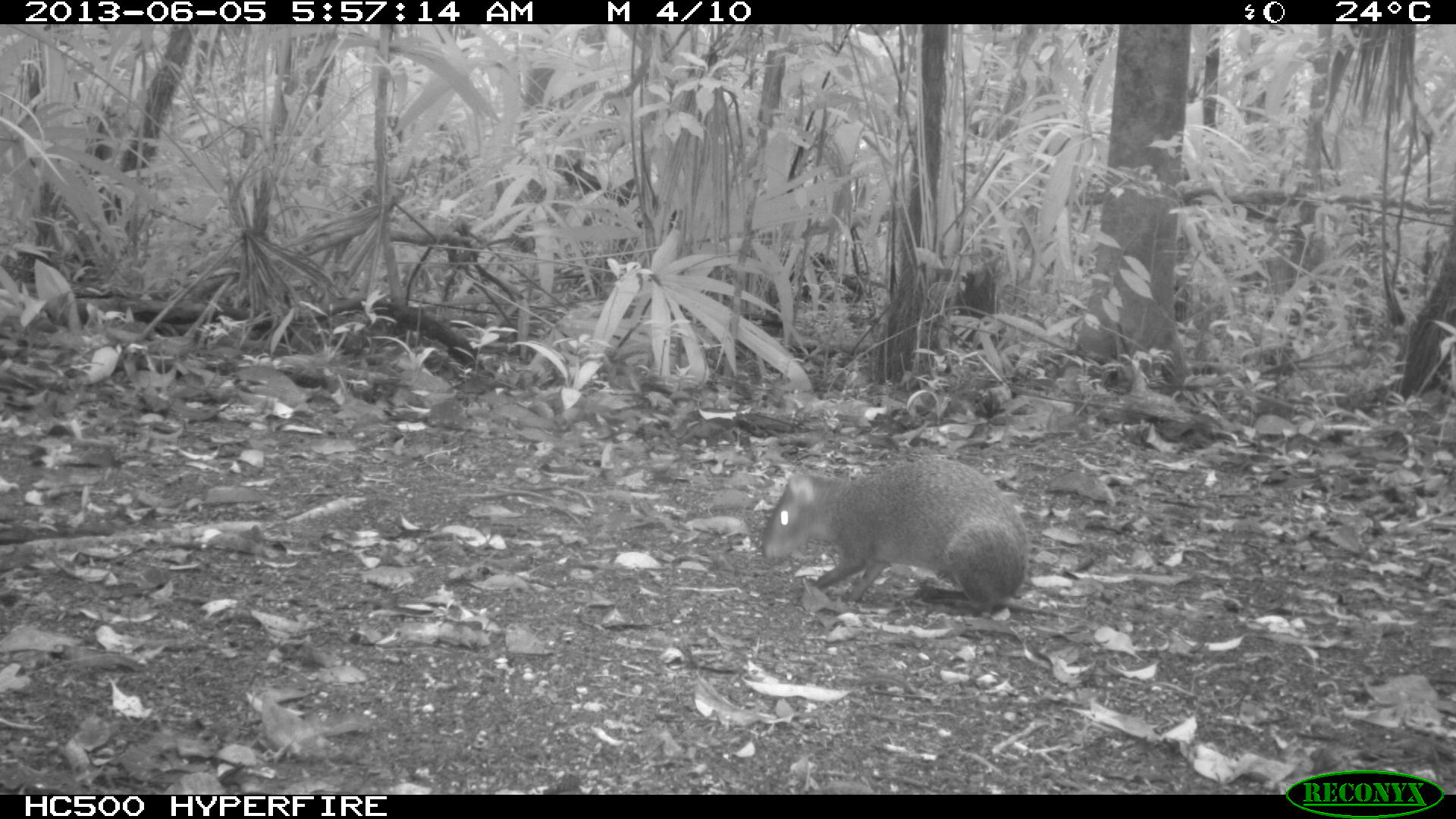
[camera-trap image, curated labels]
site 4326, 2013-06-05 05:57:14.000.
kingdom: Animalia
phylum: Chordata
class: Mammalia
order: Rodentia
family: Dasyproctidae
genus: Dasyprocta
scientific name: Dasyprocta punctata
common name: central american agouti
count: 1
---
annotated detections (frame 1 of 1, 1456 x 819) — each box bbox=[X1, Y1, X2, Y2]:
dasyprocta punctata: bbox=[759, 454, 1030, 619]